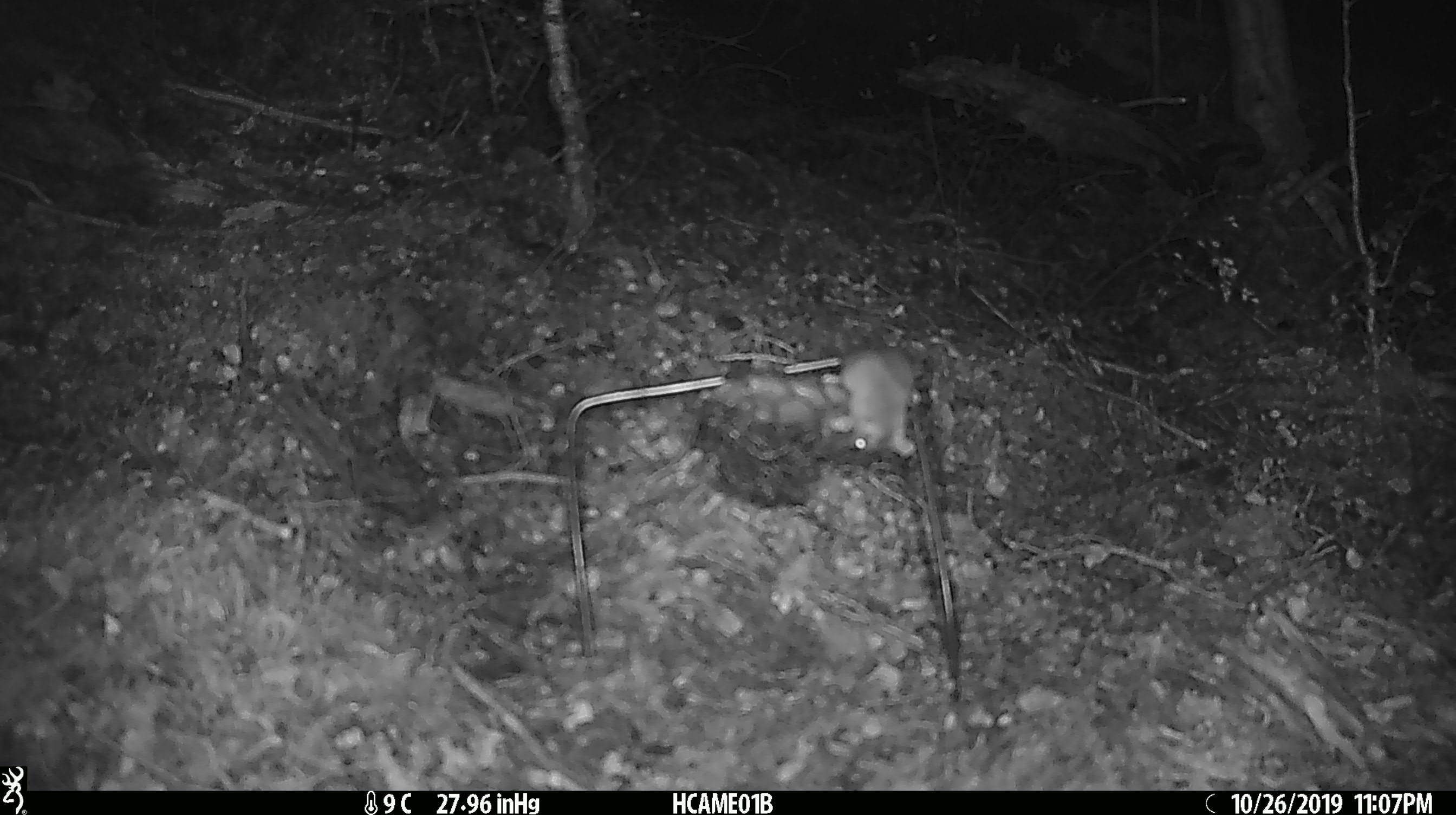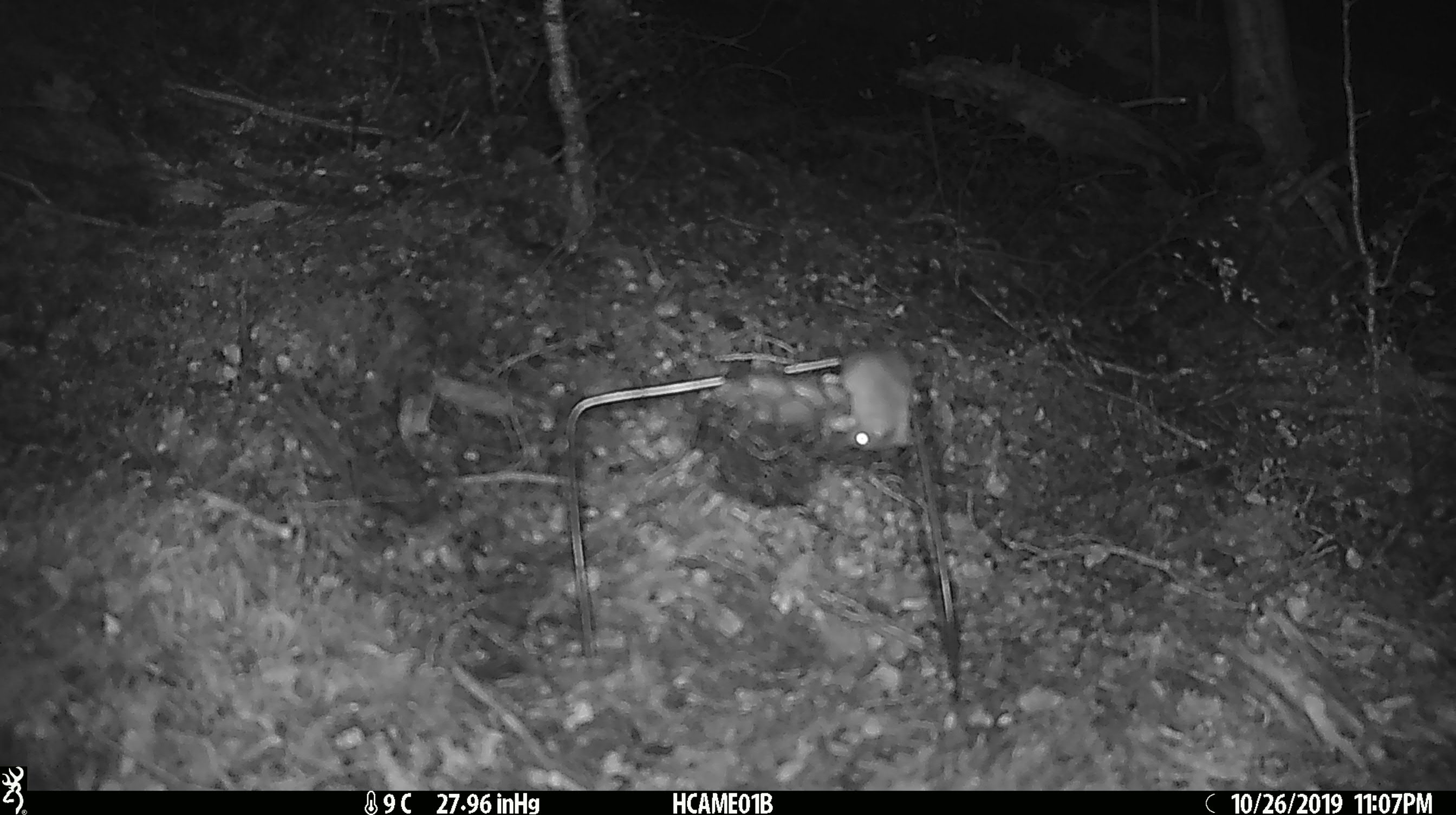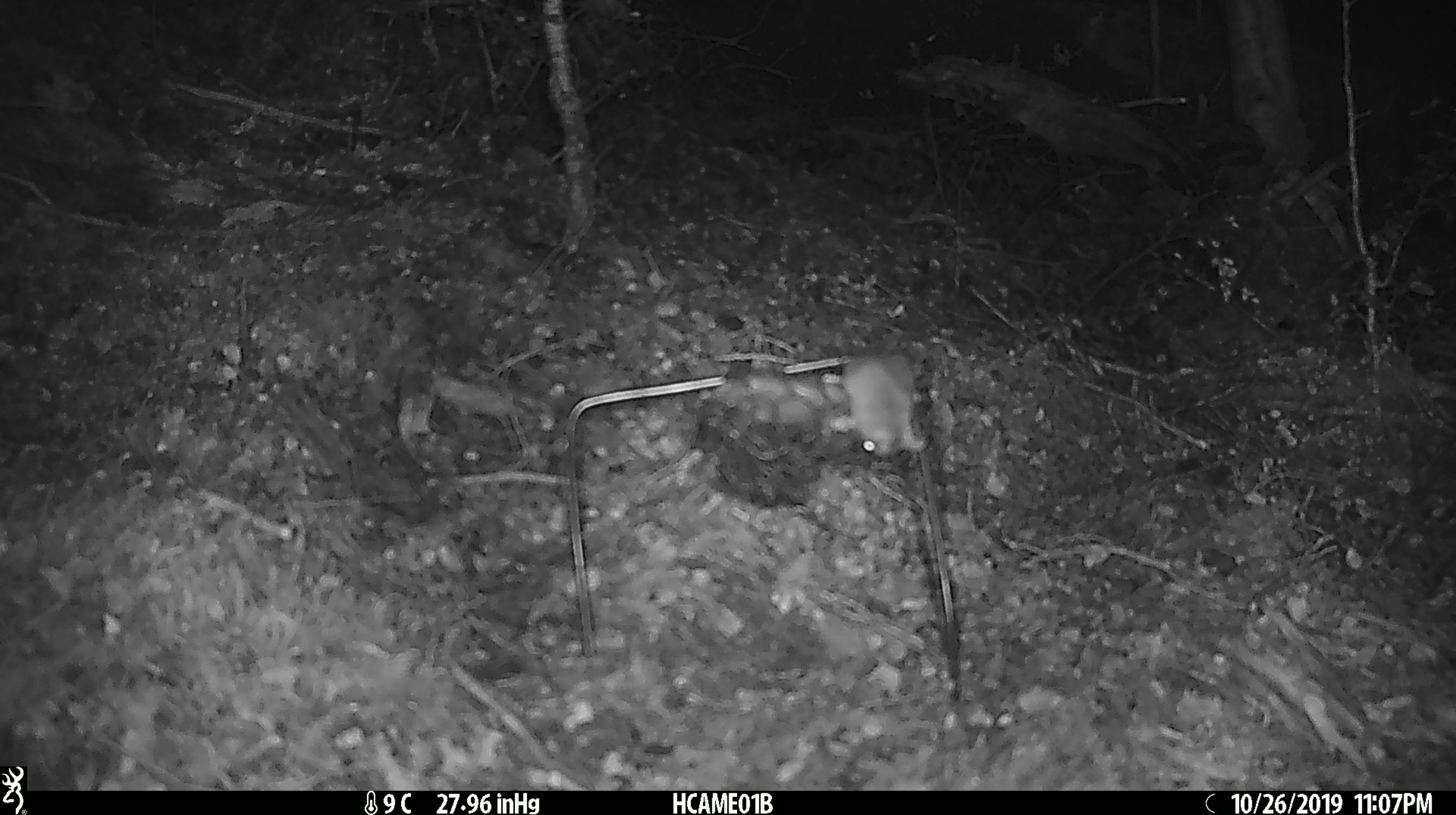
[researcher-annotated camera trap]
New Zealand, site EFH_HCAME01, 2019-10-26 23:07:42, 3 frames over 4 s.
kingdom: Animalia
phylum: Chordata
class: Mammalia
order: Rodentia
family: Muridae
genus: Mus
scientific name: Mus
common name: mouse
Mouse (Mus).